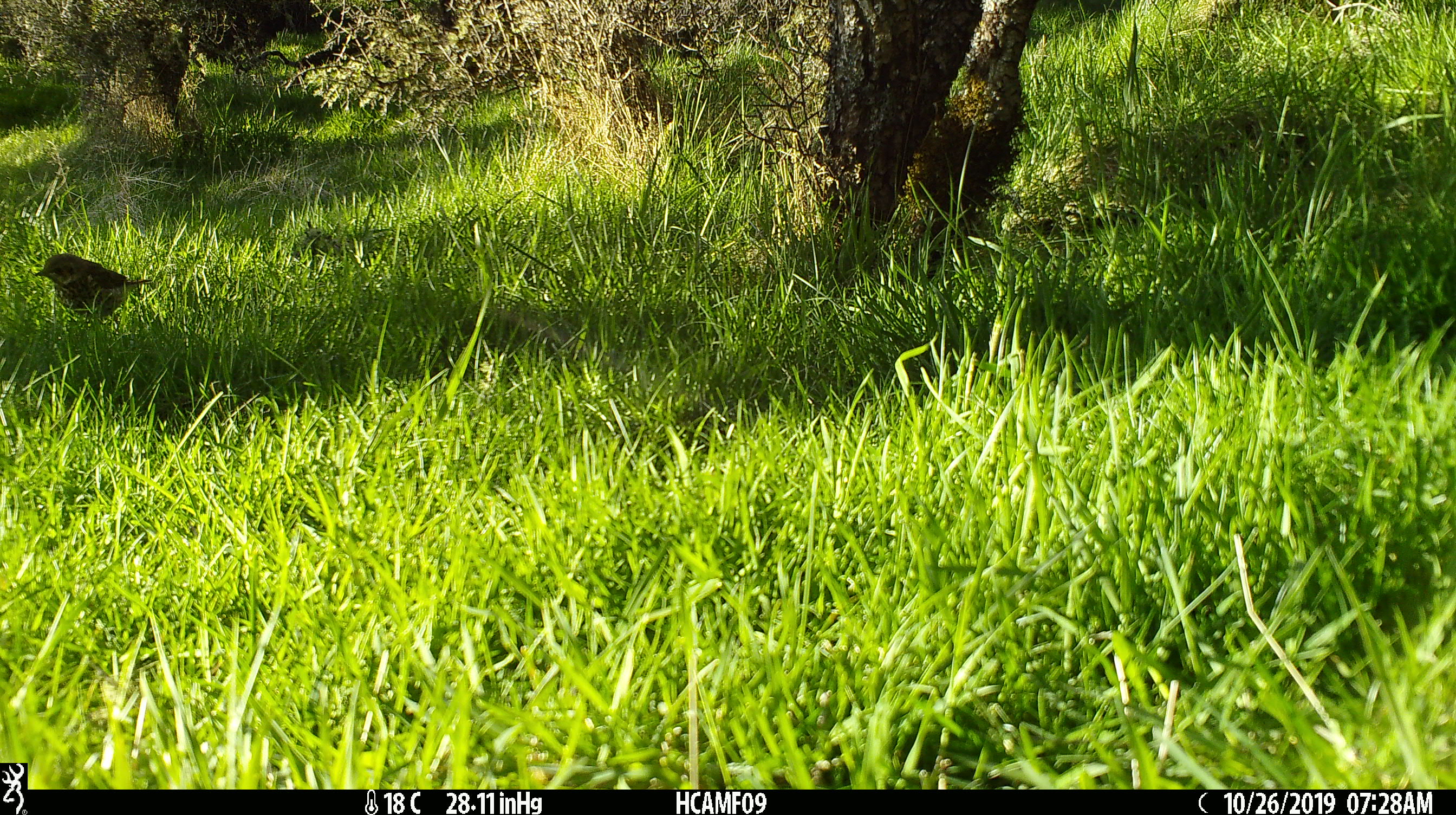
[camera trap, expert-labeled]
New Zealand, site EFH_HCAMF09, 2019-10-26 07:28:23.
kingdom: Animalia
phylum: Chordata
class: Aves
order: Passeriformes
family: Prunellidae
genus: Prunella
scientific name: Prunella modularis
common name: dunnock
Dunnock (Prunella modularis).